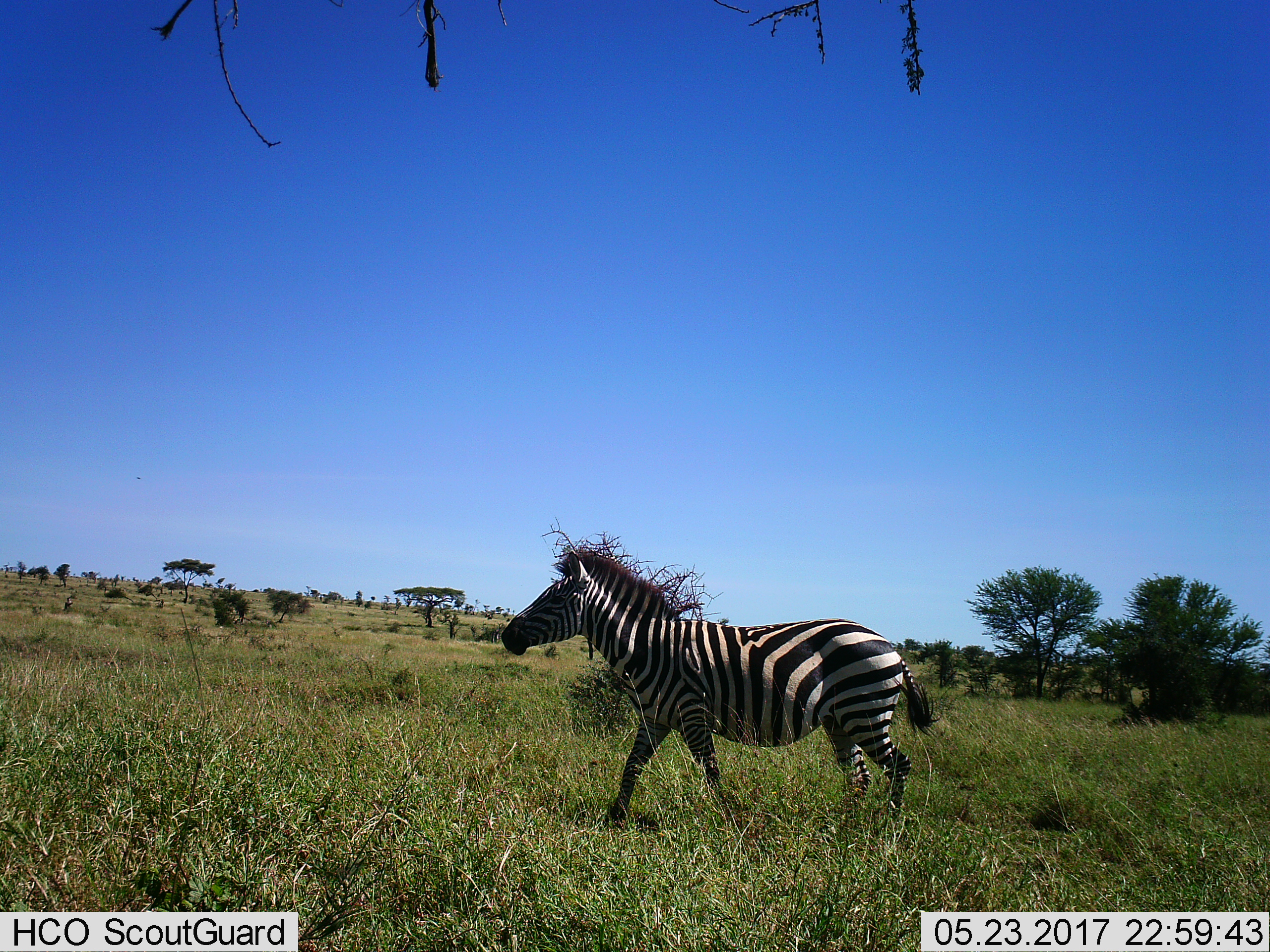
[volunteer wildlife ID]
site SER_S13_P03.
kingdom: Animalia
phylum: Chordata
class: Mammalia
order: Perissodactyla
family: Equidae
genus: Equus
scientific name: Equus quagga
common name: plains zebra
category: zebraplains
Zebraplains (plains zebra) (Equus quagga), count 1. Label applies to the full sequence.